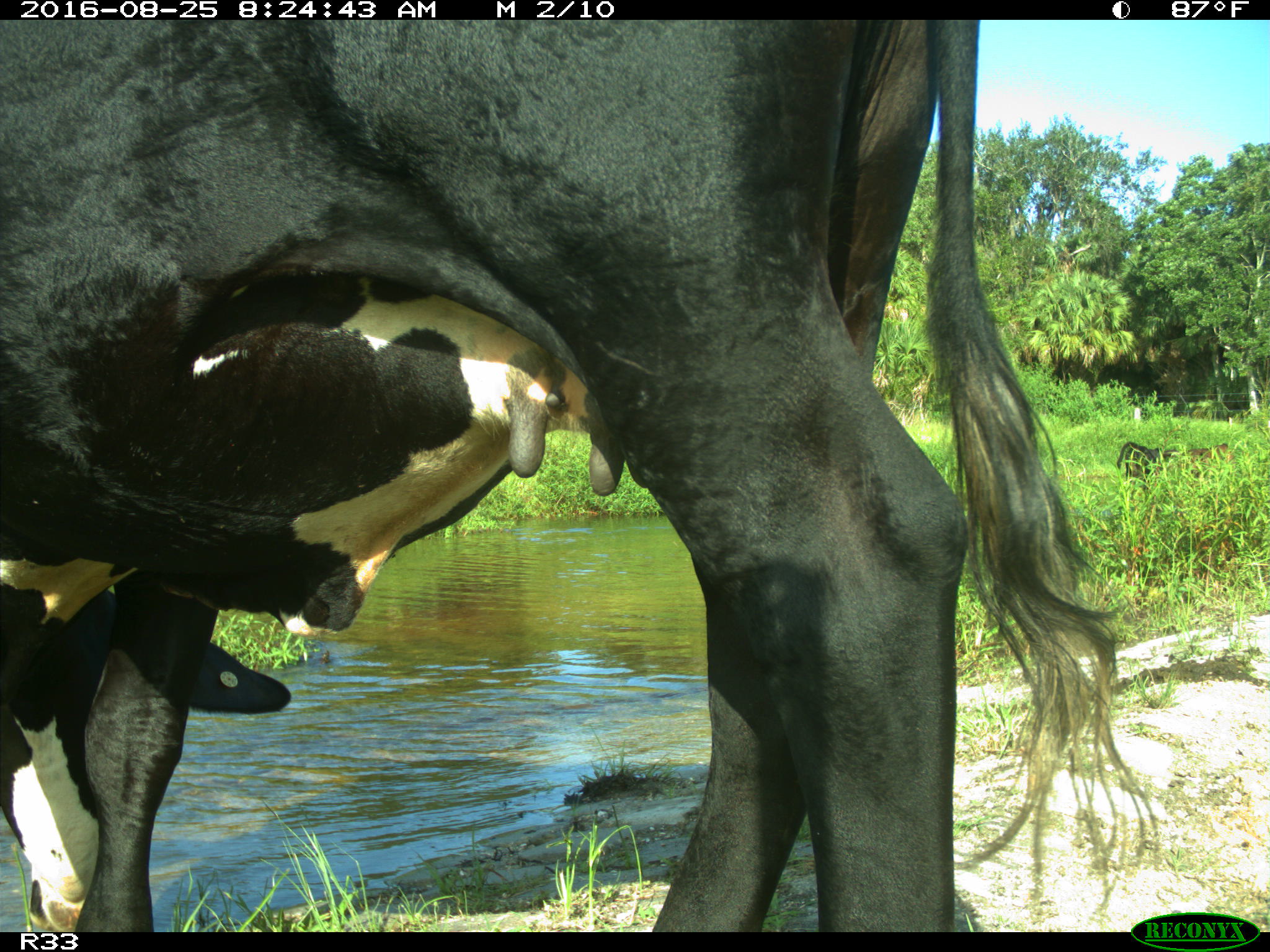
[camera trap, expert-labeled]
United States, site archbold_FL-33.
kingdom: Animalia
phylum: Chordata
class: Mammalia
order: Artiodactyla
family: Bovidae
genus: Bos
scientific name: Bos taurus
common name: domestic cow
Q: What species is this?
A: Bos taurus (domestic cow).